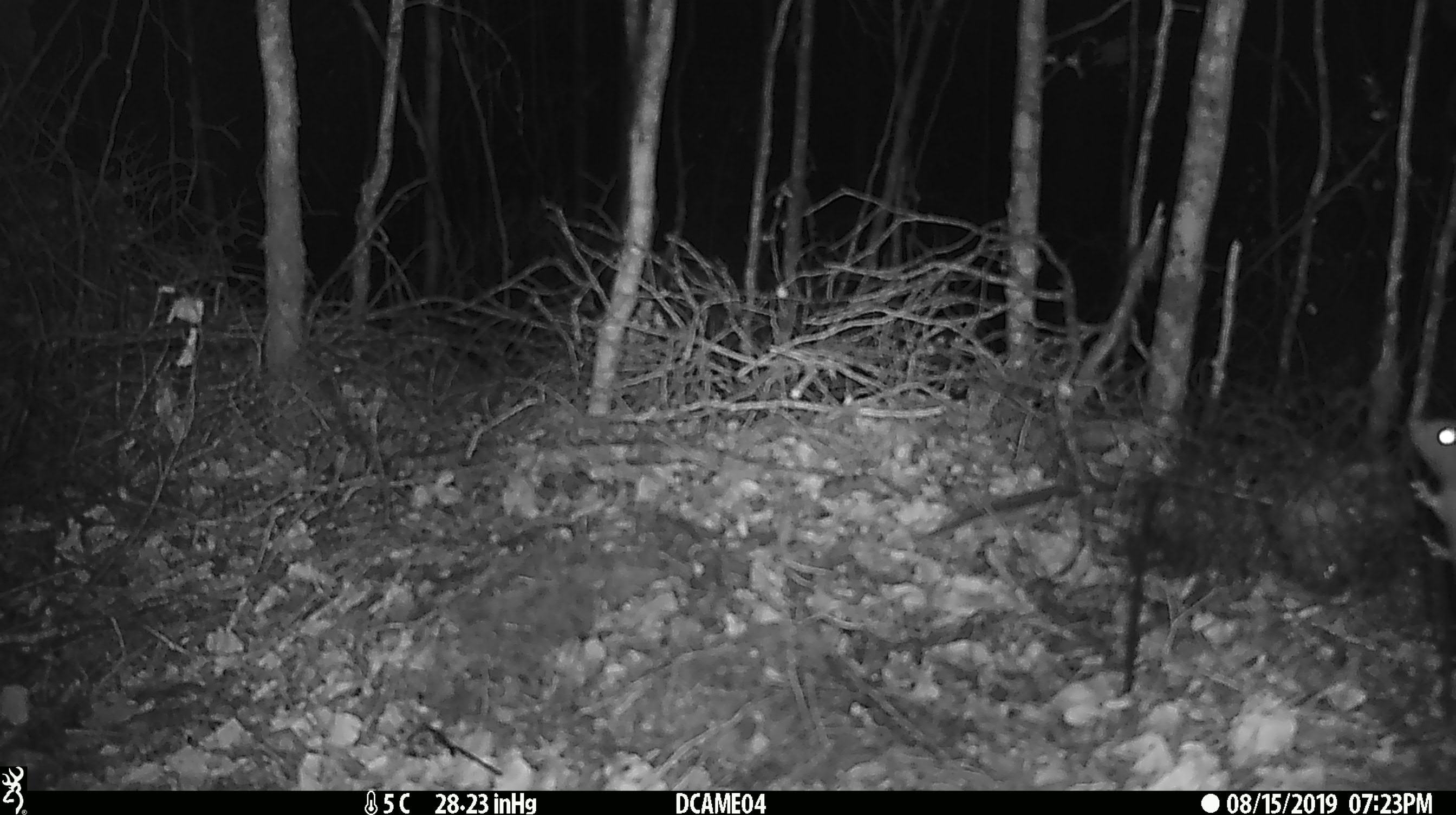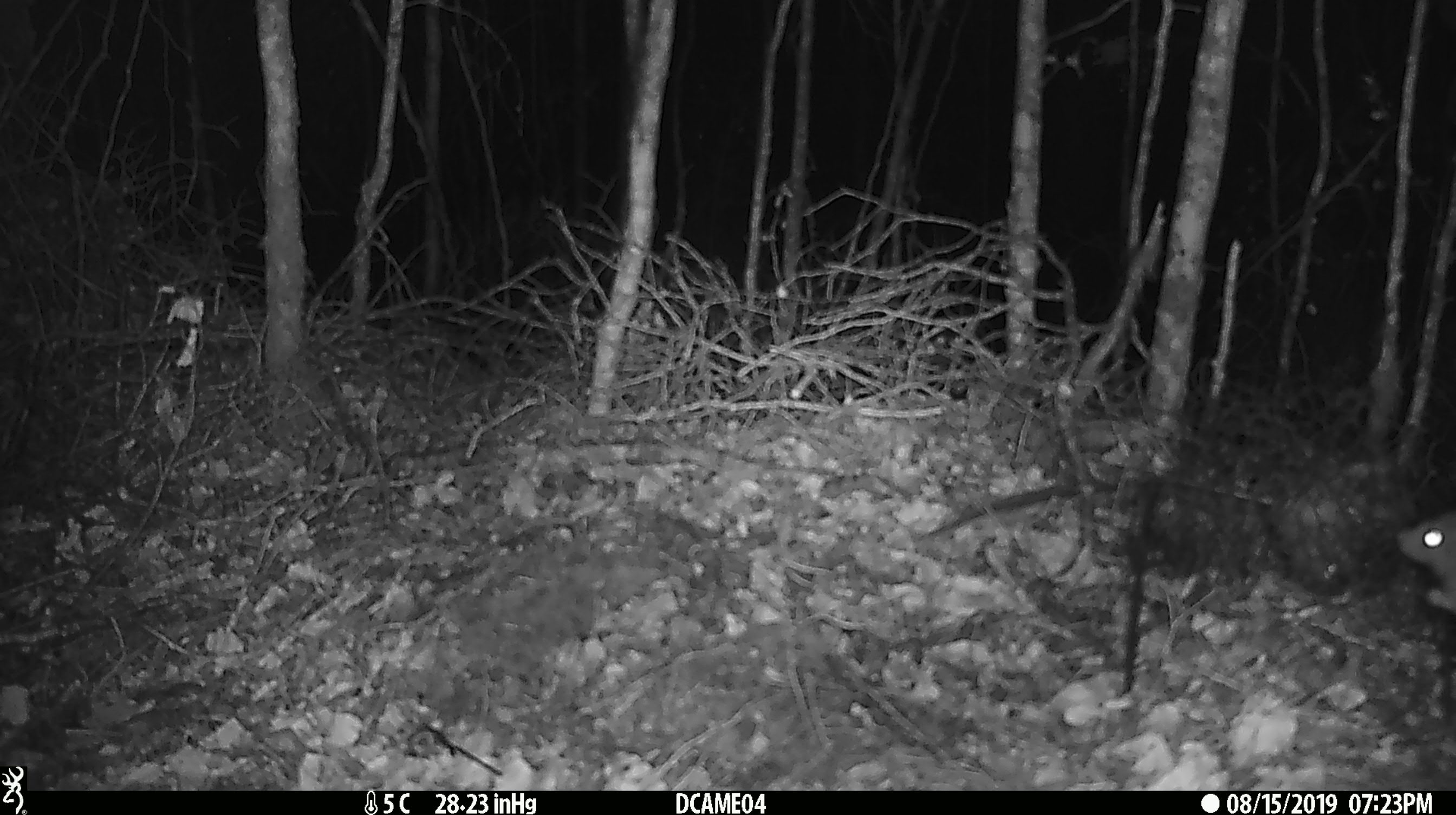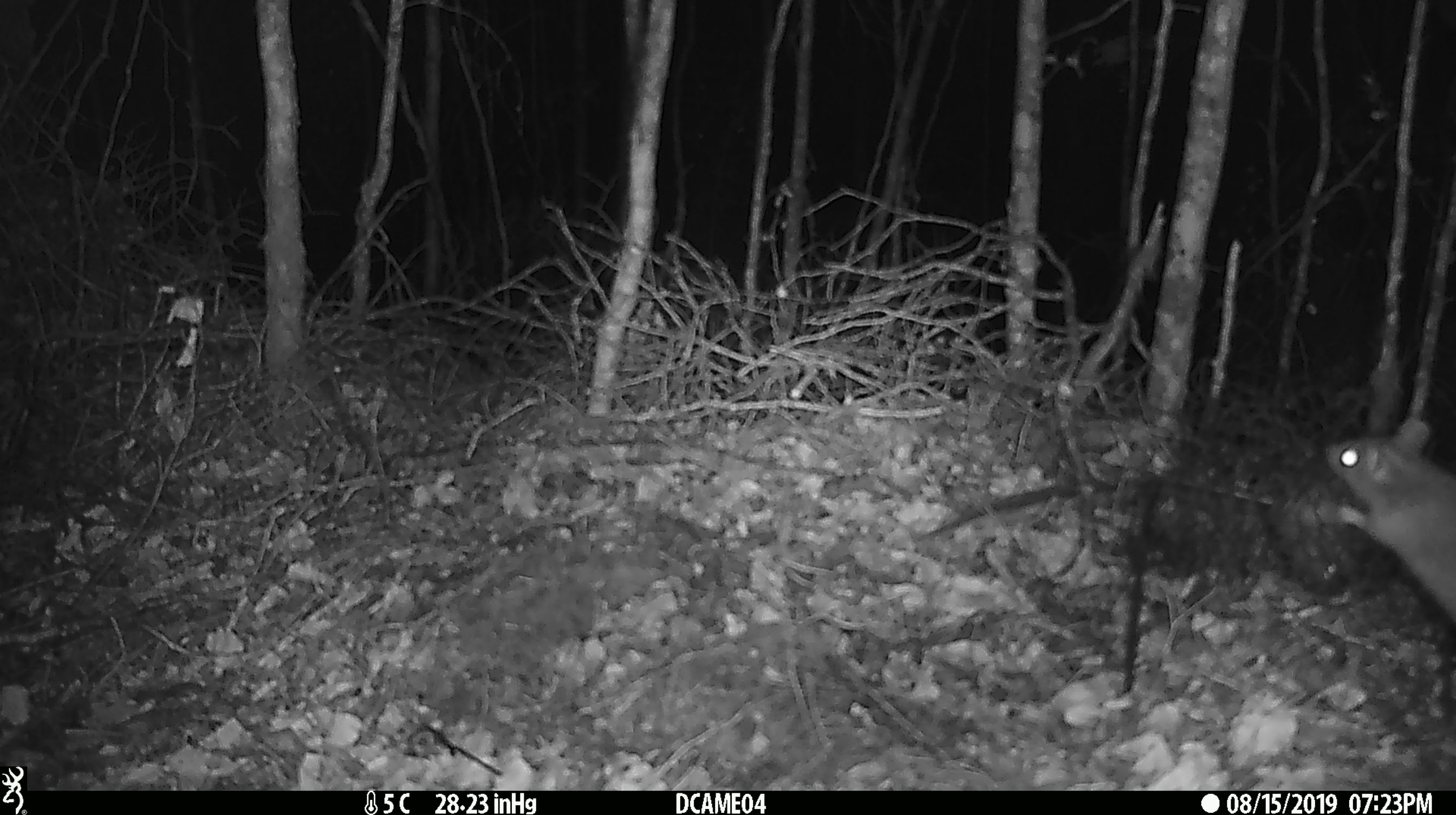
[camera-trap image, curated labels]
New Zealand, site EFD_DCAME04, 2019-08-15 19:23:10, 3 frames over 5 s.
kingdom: Animalia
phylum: Chordata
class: Mammalia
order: Rodentia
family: Muridae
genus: Mus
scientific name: Mus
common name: mouse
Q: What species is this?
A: Mouse (Mus).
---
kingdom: Animalia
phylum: Chordata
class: Mammalia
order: Rodentia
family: Muridae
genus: Rattus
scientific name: Rattus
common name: rat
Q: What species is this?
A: Rat (Rattus).